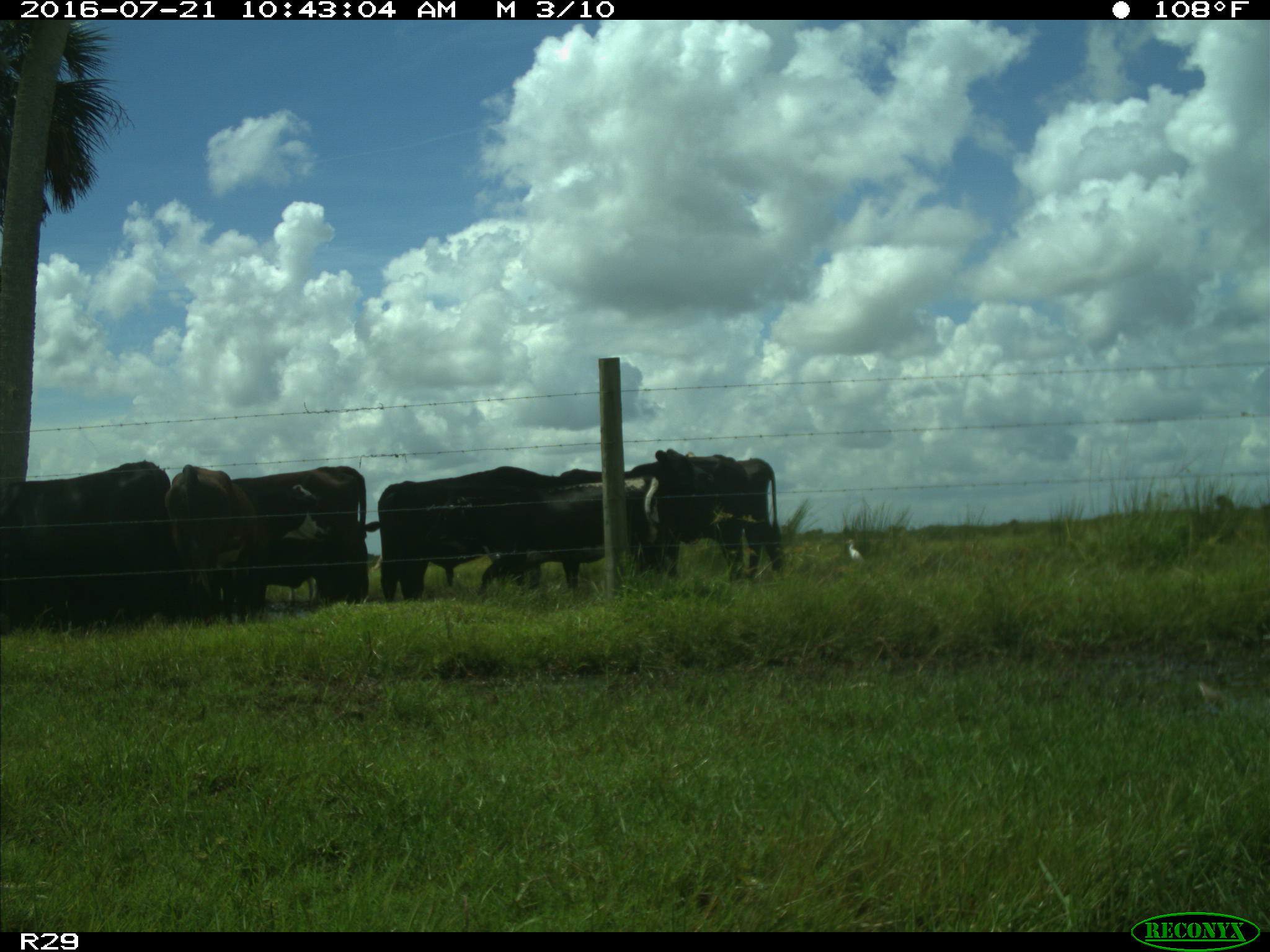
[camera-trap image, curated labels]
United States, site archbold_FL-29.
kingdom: Animalia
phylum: Chordata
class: Mammalia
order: Artiodactyla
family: Bovidae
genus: Bos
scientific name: Bos taurus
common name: domestic cow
Bos taurus (domestic cow).